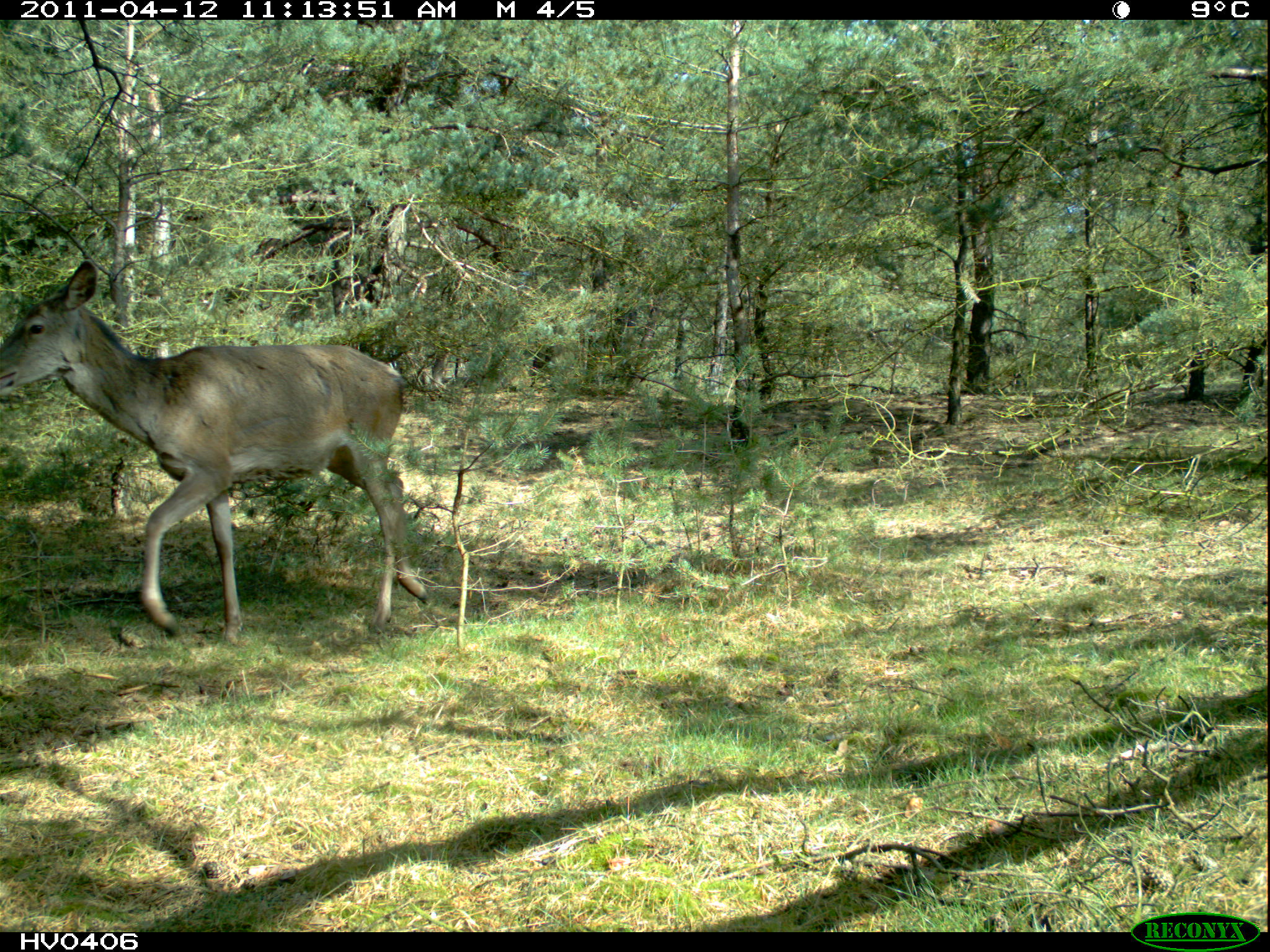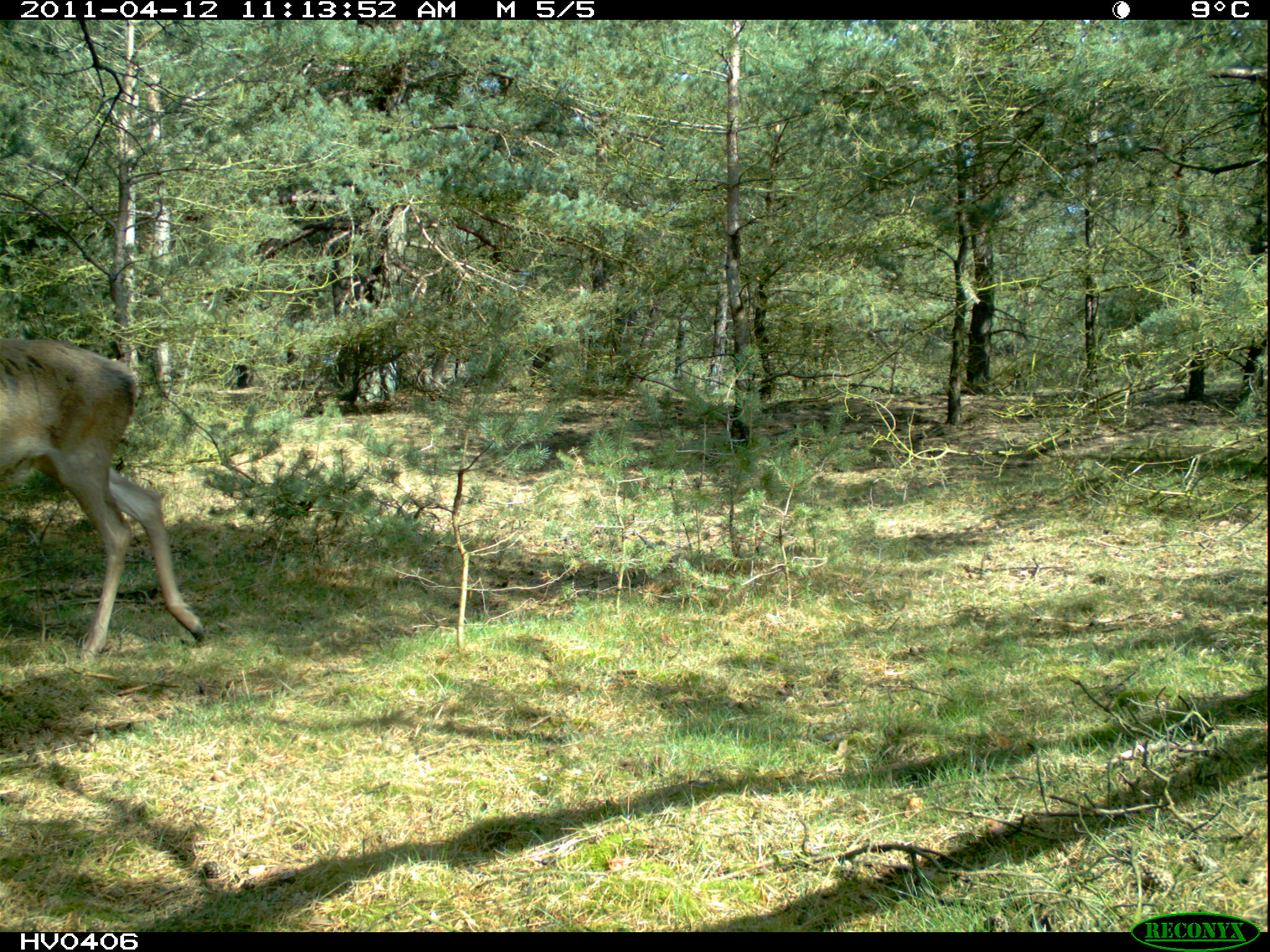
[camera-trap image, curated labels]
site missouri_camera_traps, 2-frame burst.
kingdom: Animalia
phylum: Chordata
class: Mammalia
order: Artiodactyla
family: Cervidae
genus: Cervus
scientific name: Cervus elaphus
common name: red deer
Red deer (Cervus elaphus). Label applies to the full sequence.